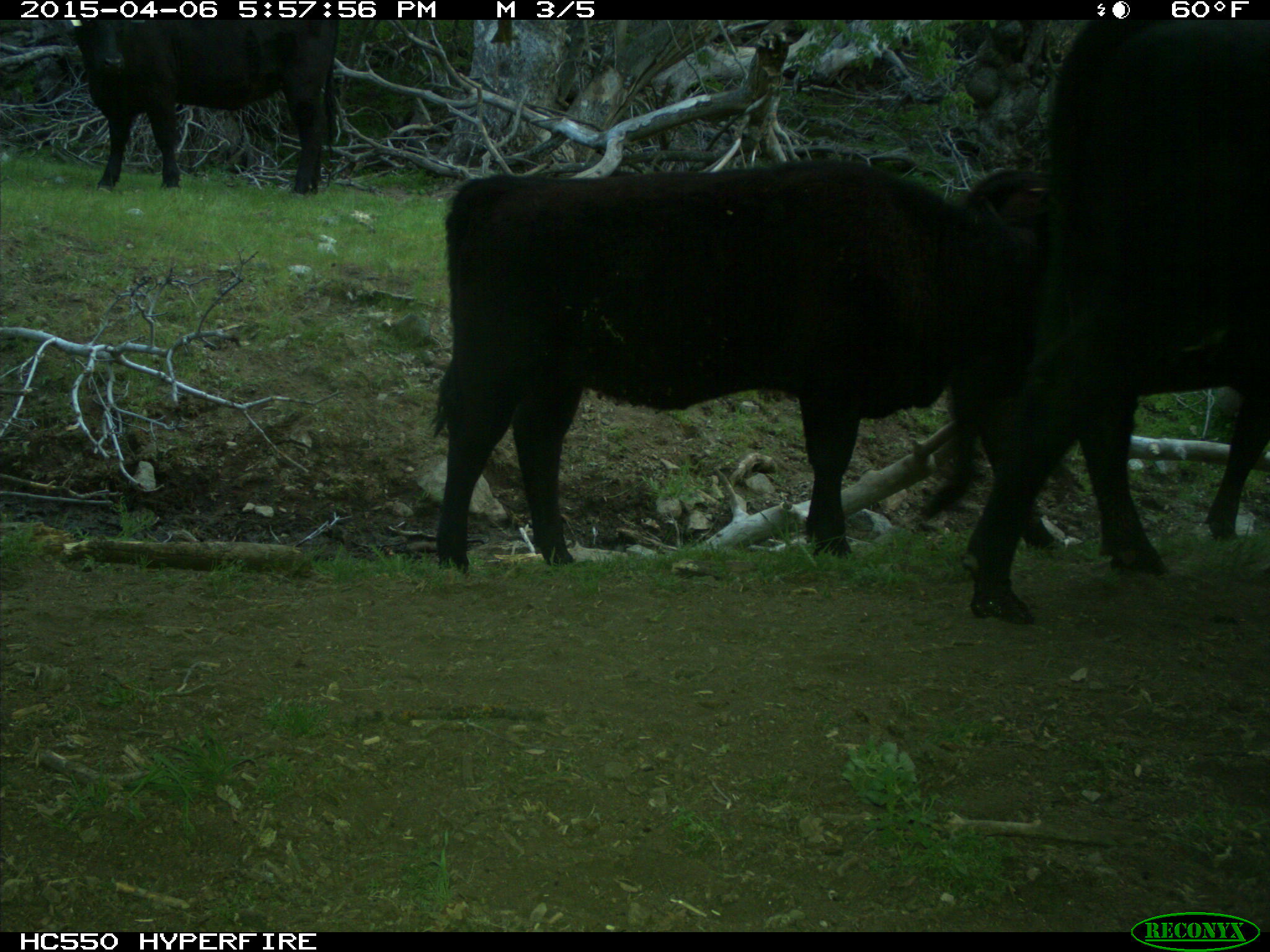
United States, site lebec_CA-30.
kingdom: Animalia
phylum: Chordata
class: Mammalia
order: Artiodactyla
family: Bovidae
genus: Bos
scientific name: Bos taurus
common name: domestic cow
Bos taurus (domestic cow).